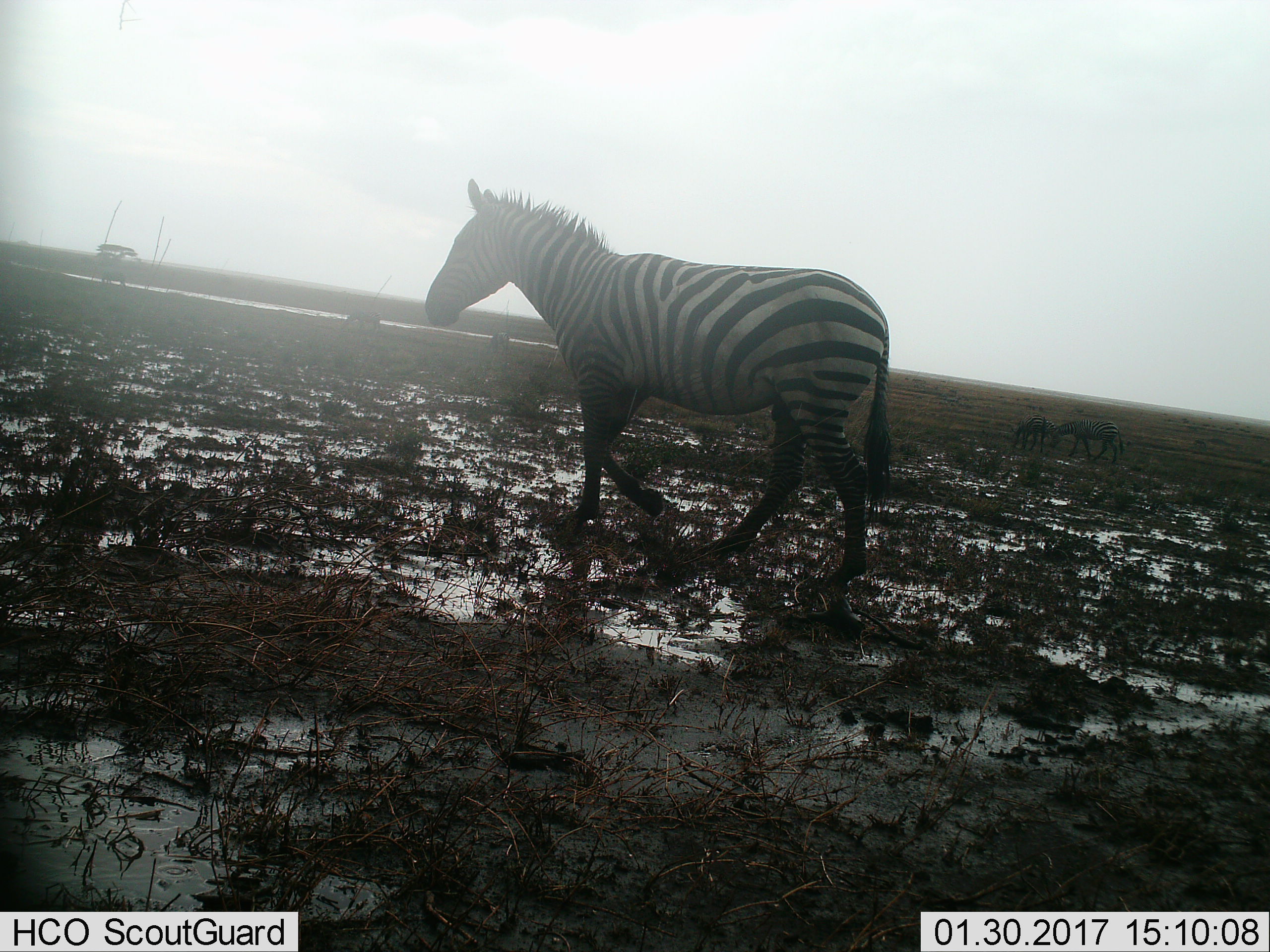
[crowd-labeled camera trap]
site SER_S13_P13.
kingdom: Animalia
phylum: Chordata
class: Mammalia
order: Perissodactyla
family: Equidae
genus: Equus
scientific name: Equus quagga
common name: plains zebra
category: zebraplains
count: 3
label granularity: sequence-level